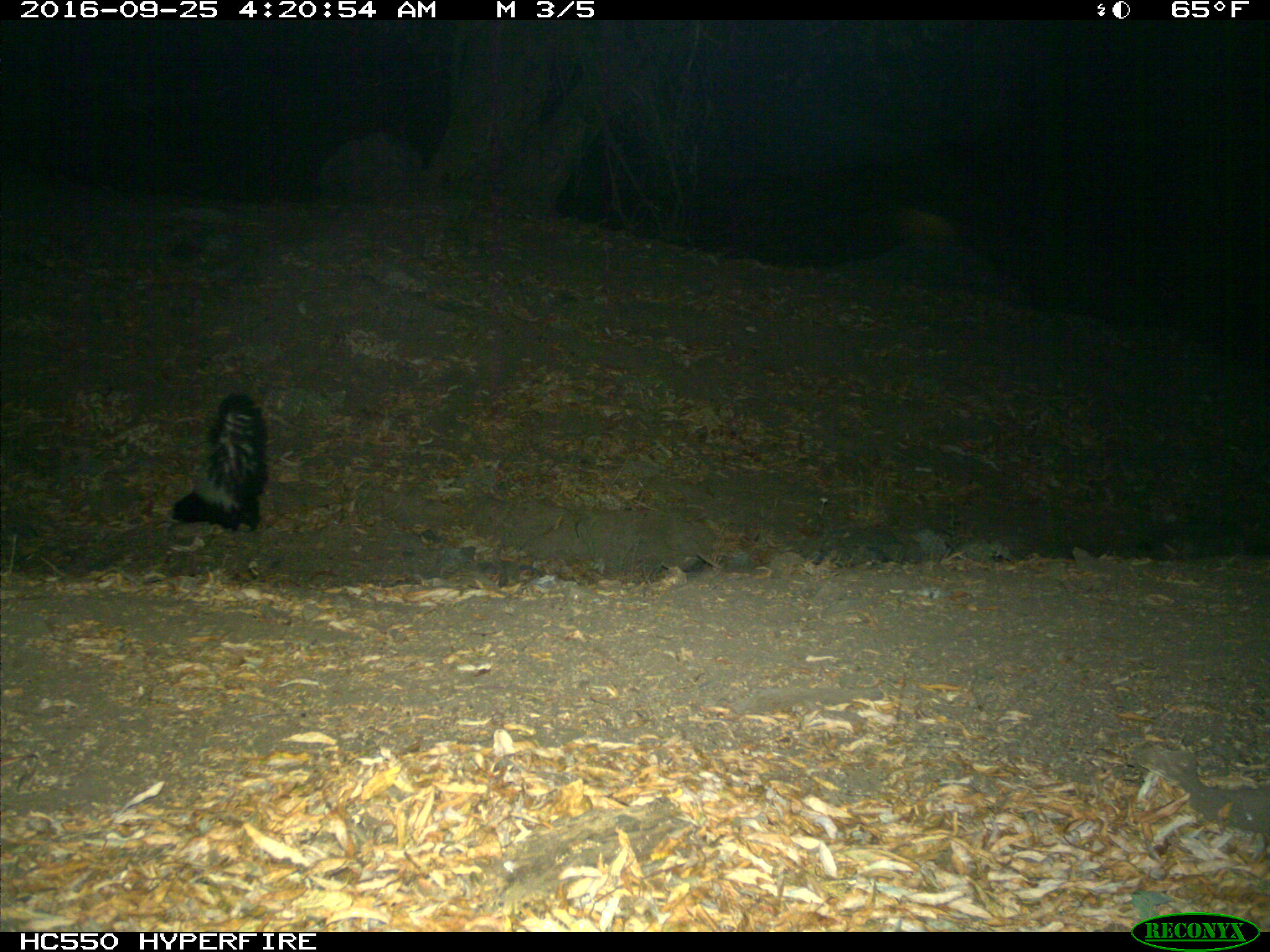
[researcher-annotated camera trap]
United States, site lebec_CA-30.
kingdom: Animalia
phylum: Chordata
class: Mammalia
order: Carnivora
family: Mephitidae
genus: Mephitis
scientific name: Mephitis mephitis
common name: striped skunk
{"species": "Mephitis mephitis (striped skunk)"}